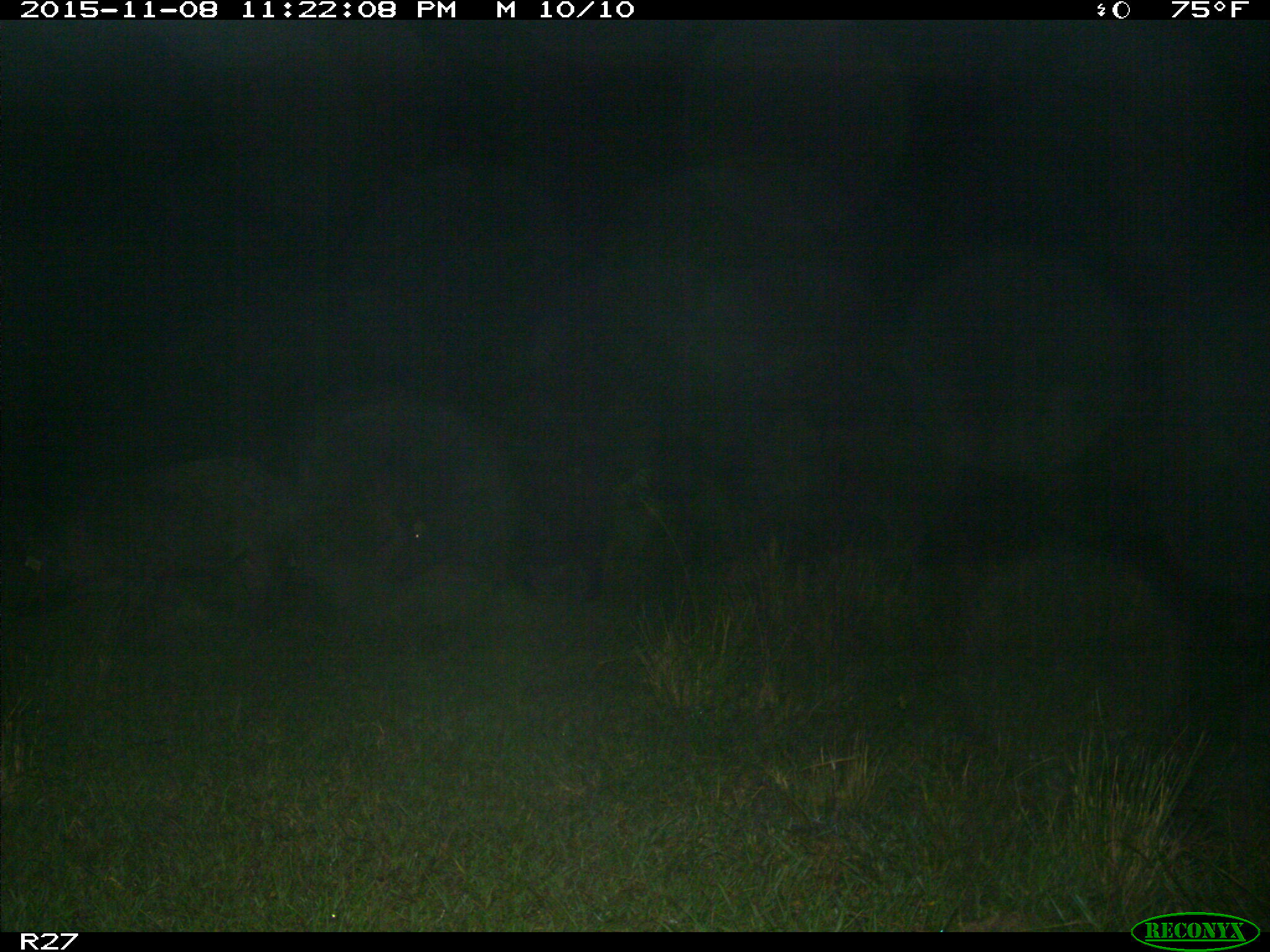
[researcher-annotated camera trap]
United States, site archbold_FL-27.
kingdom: Animalia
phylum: Chordata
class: Mammalia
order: Artiodactyla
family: Suidae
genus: Sus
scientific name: Sus scrofa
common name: wild boar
Sus scrofa (wild boar).